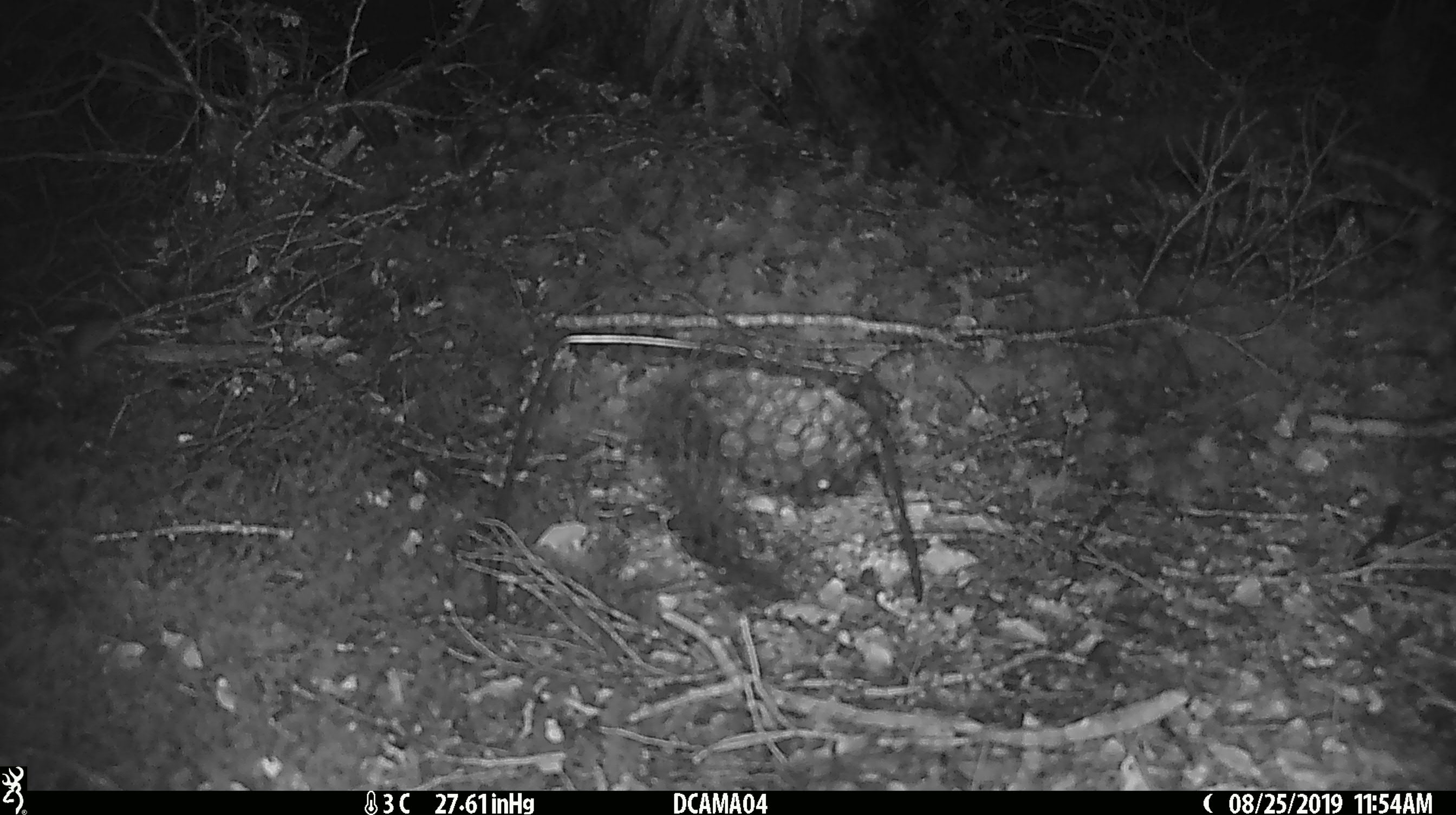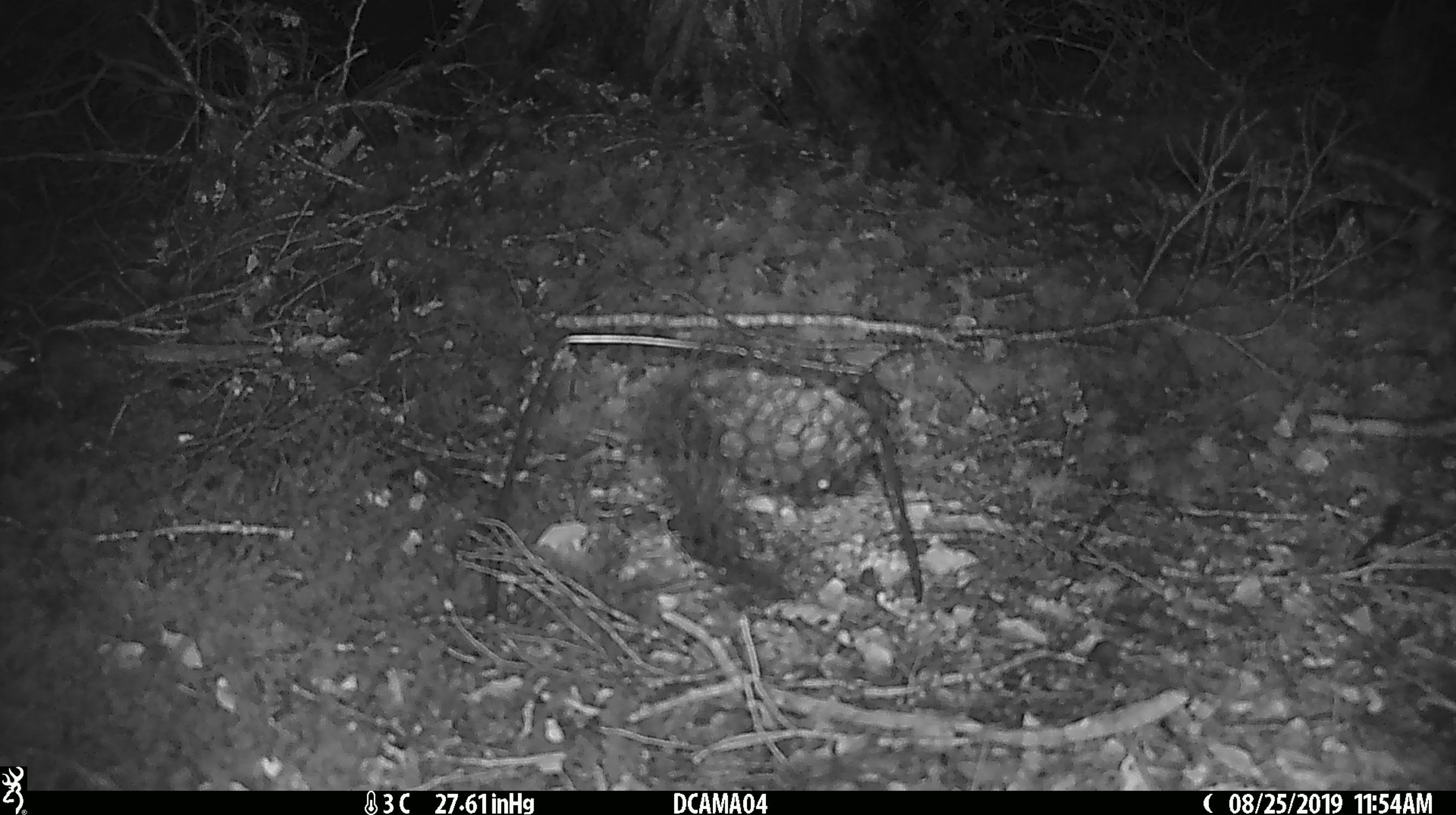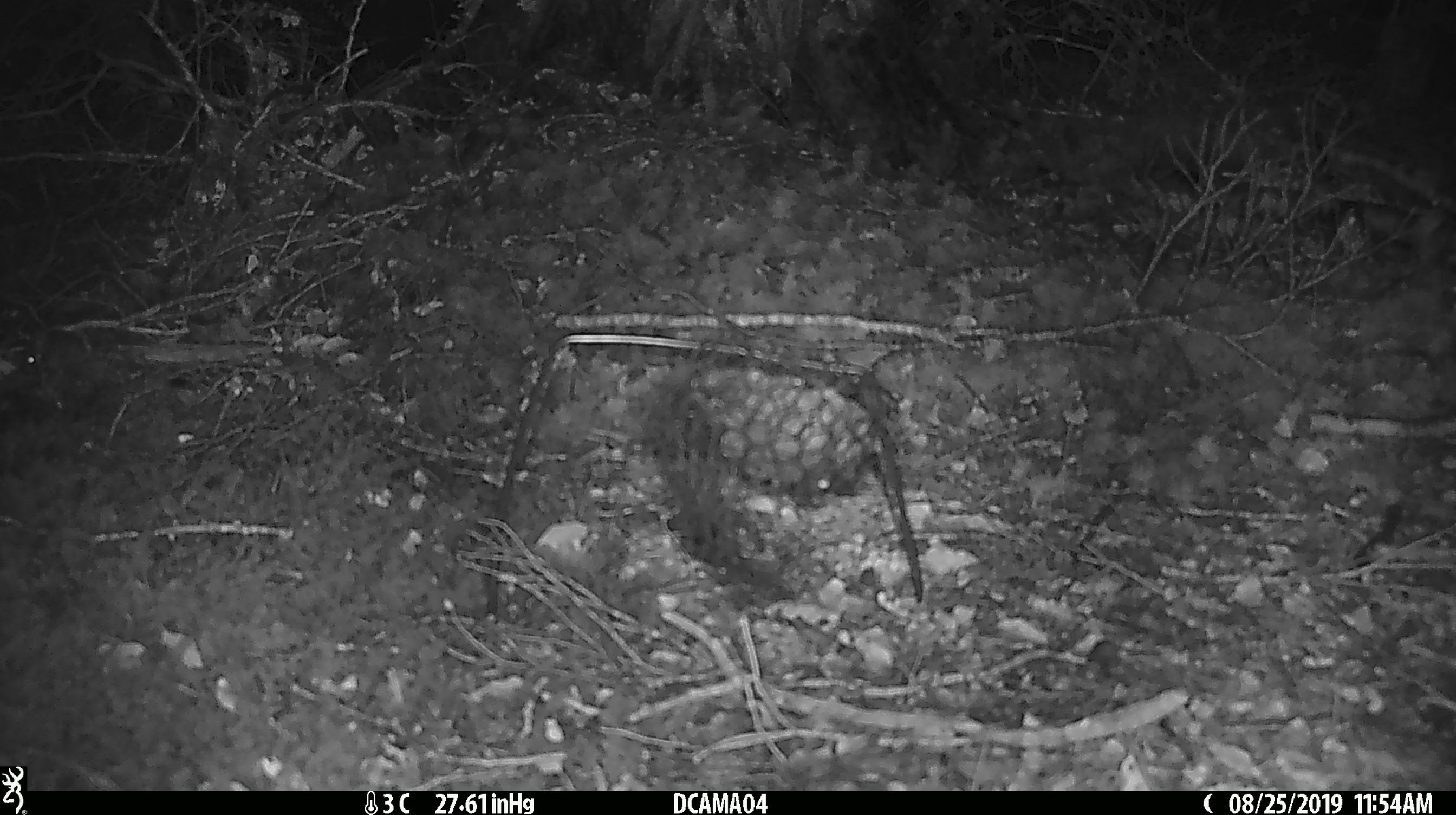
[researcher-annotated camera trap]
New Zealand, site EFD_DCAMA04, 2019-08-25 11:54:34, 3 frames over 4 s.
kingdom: Animalia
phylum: Chordata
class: Mammalia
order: Rodentia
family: Muridae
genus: Mus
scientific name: Mus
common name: mouse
Mouse (Mus).